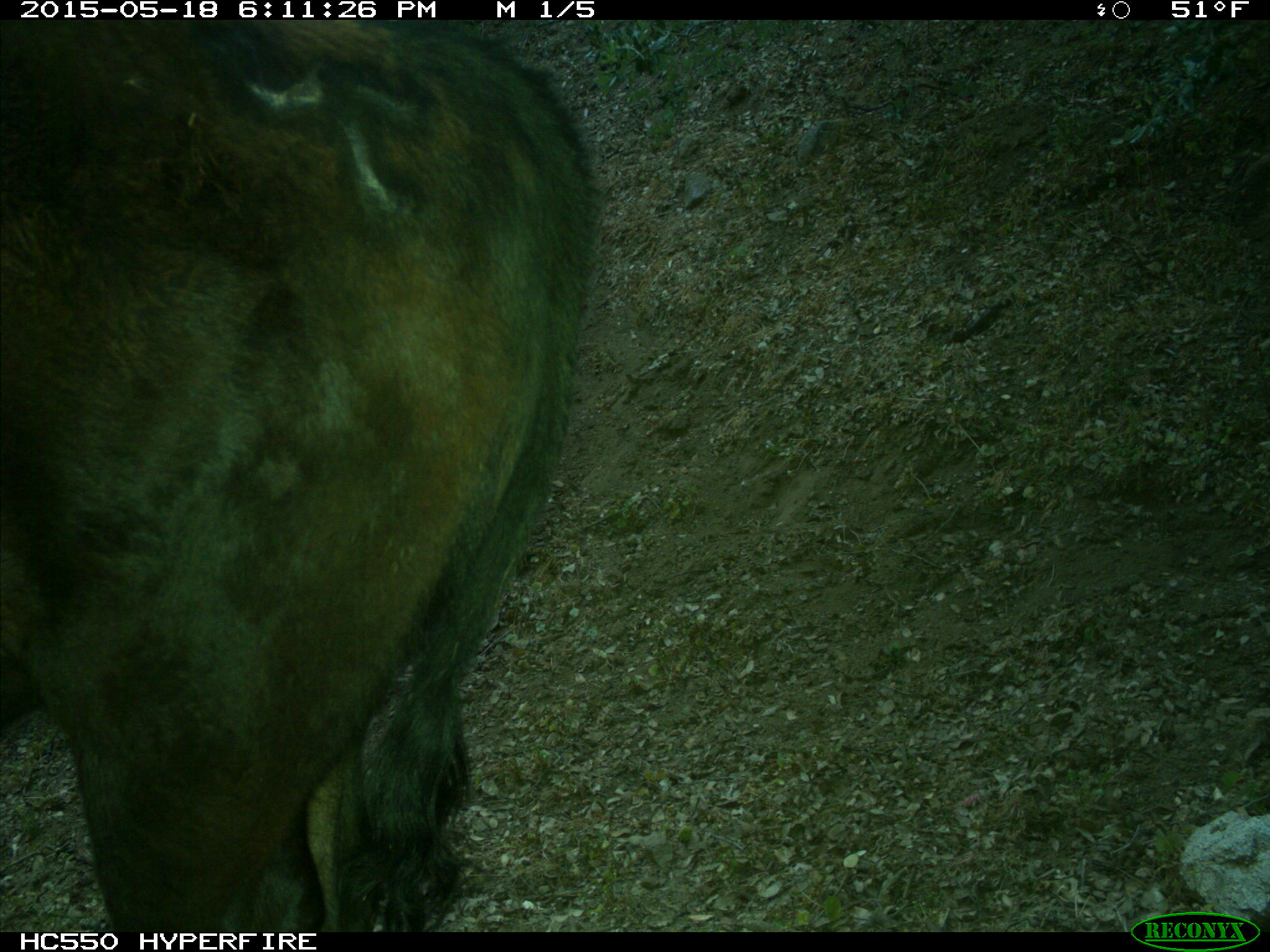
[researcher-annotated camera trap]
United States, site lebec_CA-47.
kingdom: Animalia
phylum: Chordata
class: Mammalia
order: Artiodactyla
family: Bovidae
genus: Bos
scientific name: Bos taurus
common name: domestic cow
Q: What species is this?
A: Bos taurus (domestic cow).